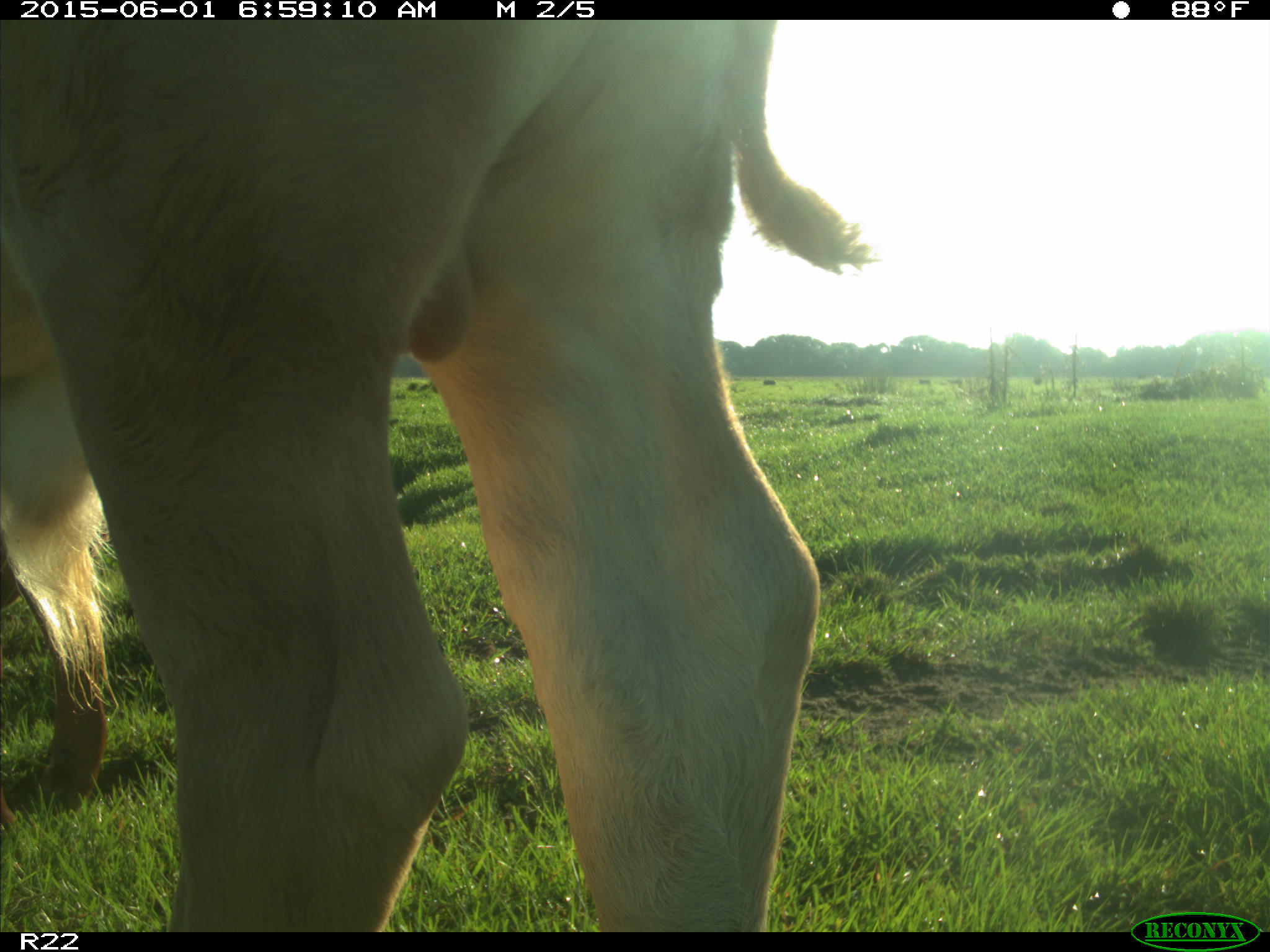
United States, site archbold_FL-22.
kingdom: Animalia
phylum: Chordata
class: Mammalia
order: Artiodactyla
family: Bovidae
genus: Bos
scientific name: Bos taurus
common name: domestic cow